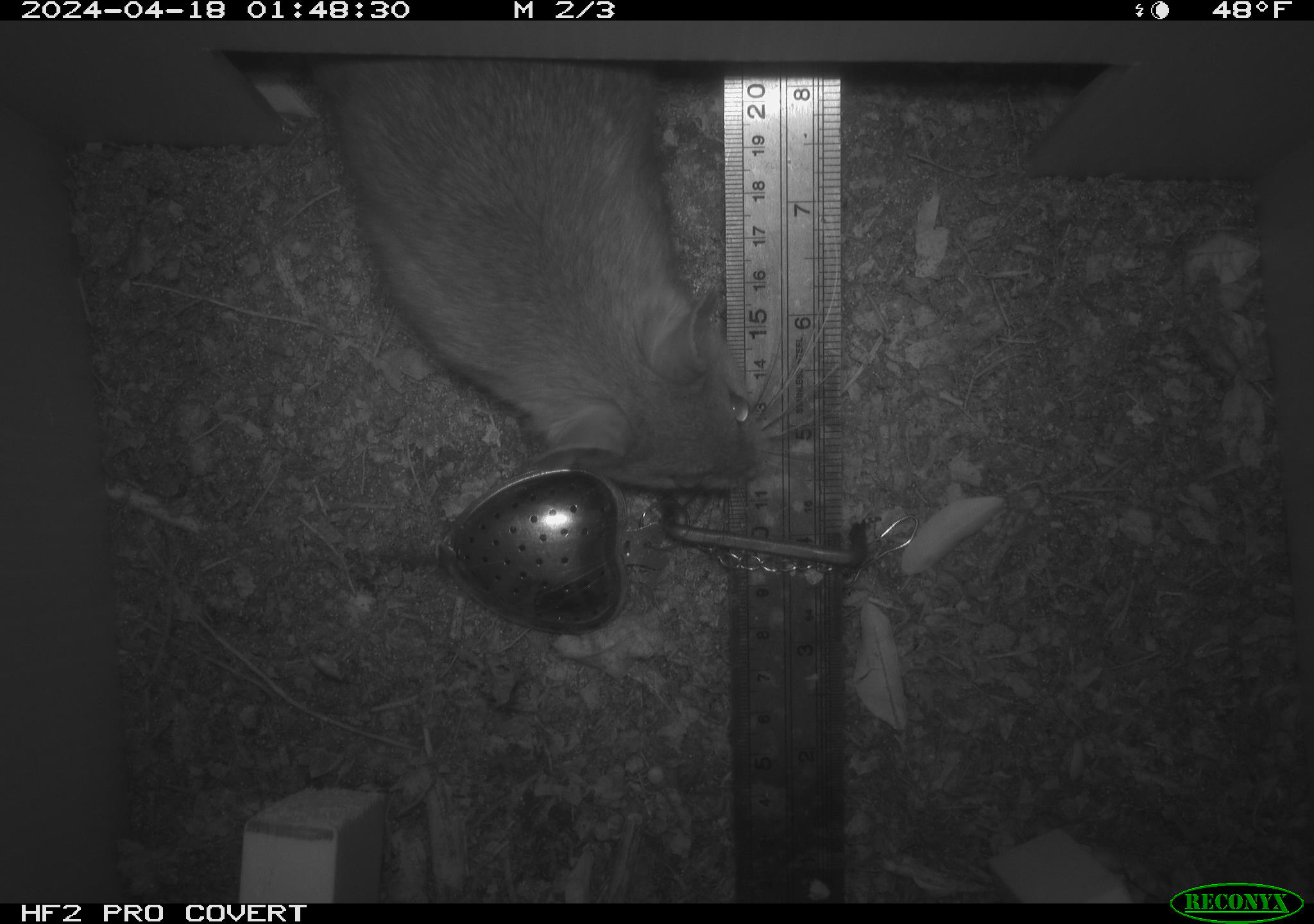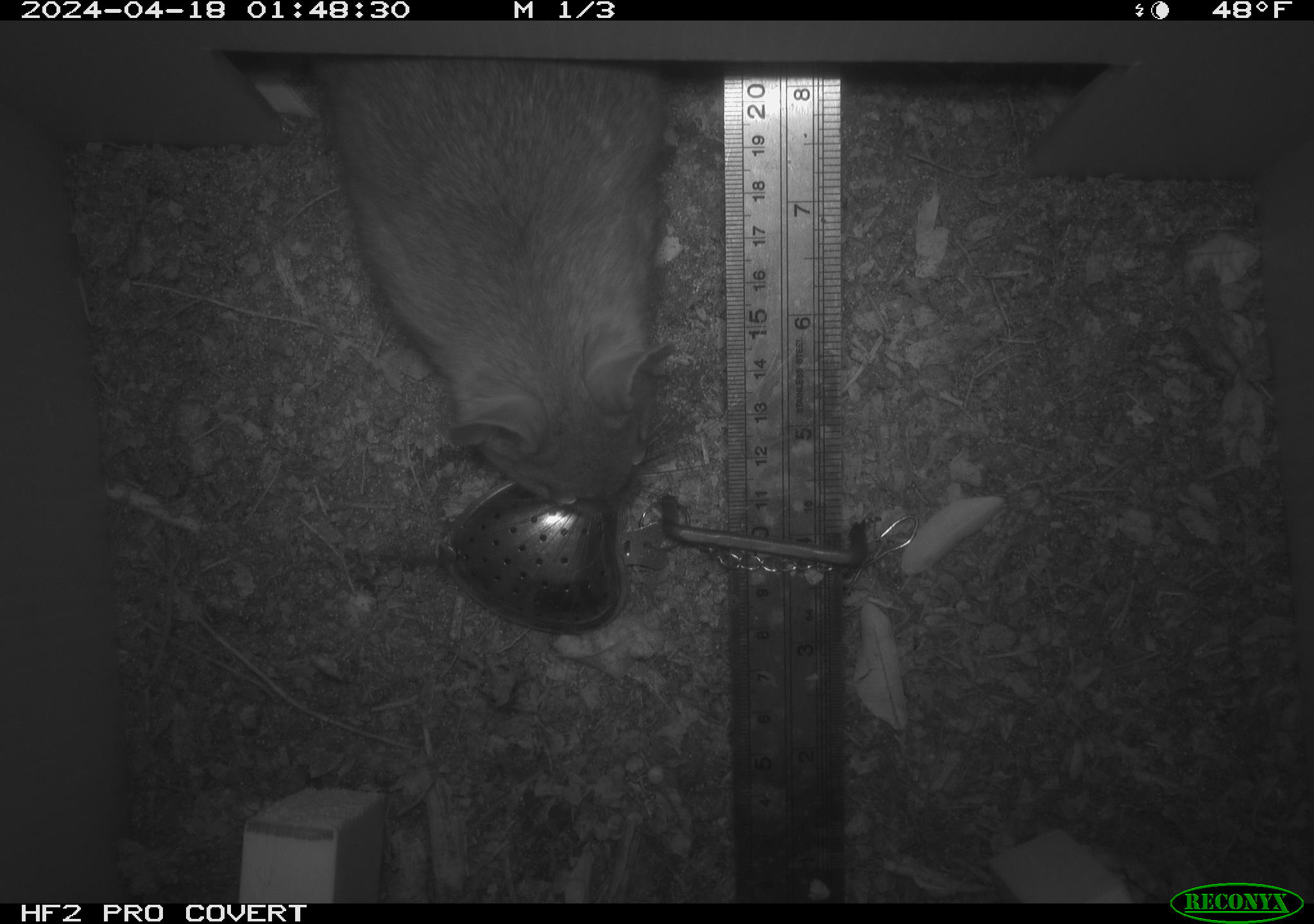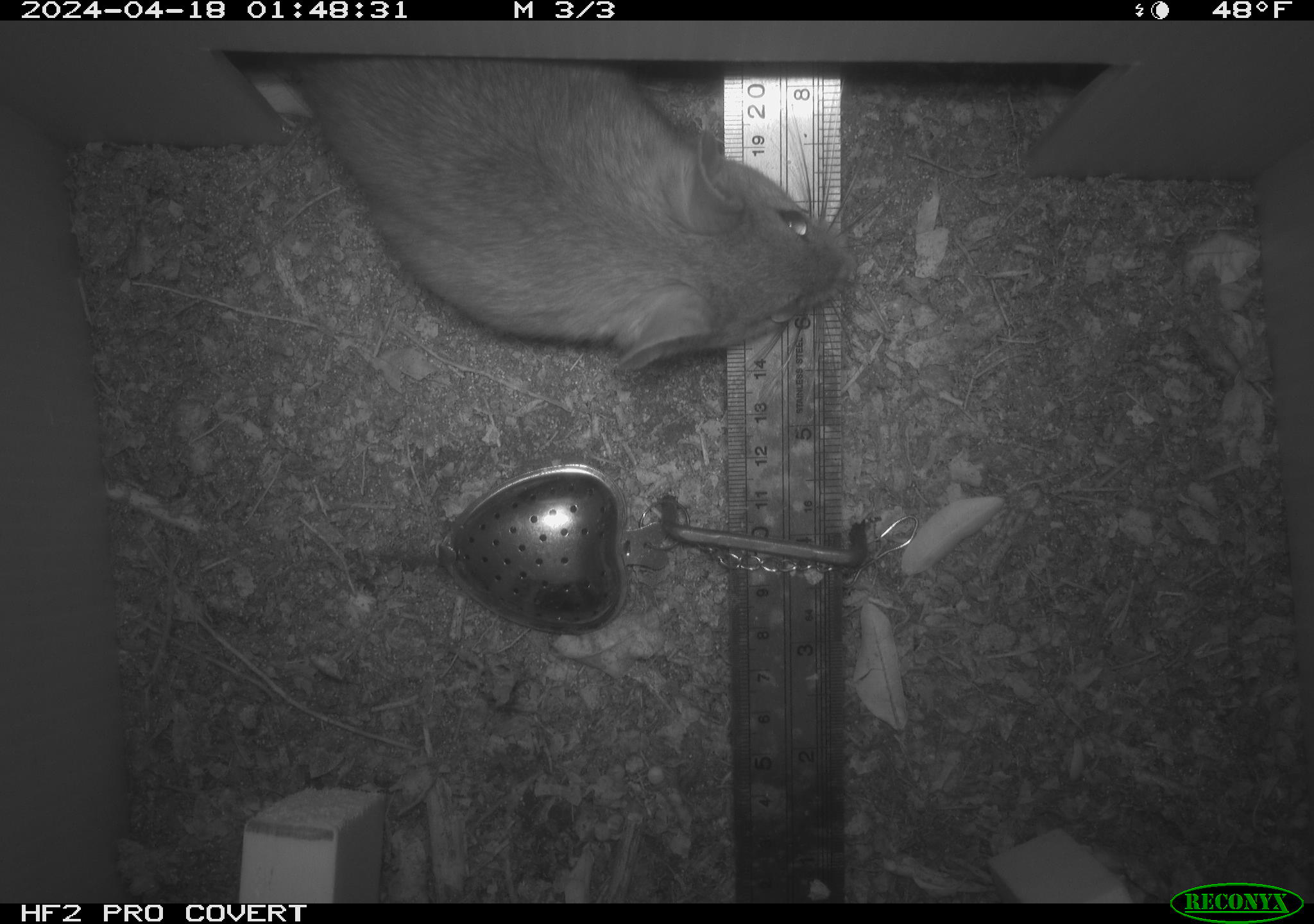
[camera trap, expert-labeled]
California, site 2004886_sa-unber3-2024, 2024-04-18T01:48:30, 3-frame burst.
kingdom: Animalia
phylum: Chordata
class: Mammalia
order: Rodentia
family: Cricetidae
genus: Neotoma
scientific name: Neotoma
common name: pack rat or woodrat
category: neotoma species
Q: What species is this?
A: Neotoma species (pack rat or woodrat) (Neotoma).